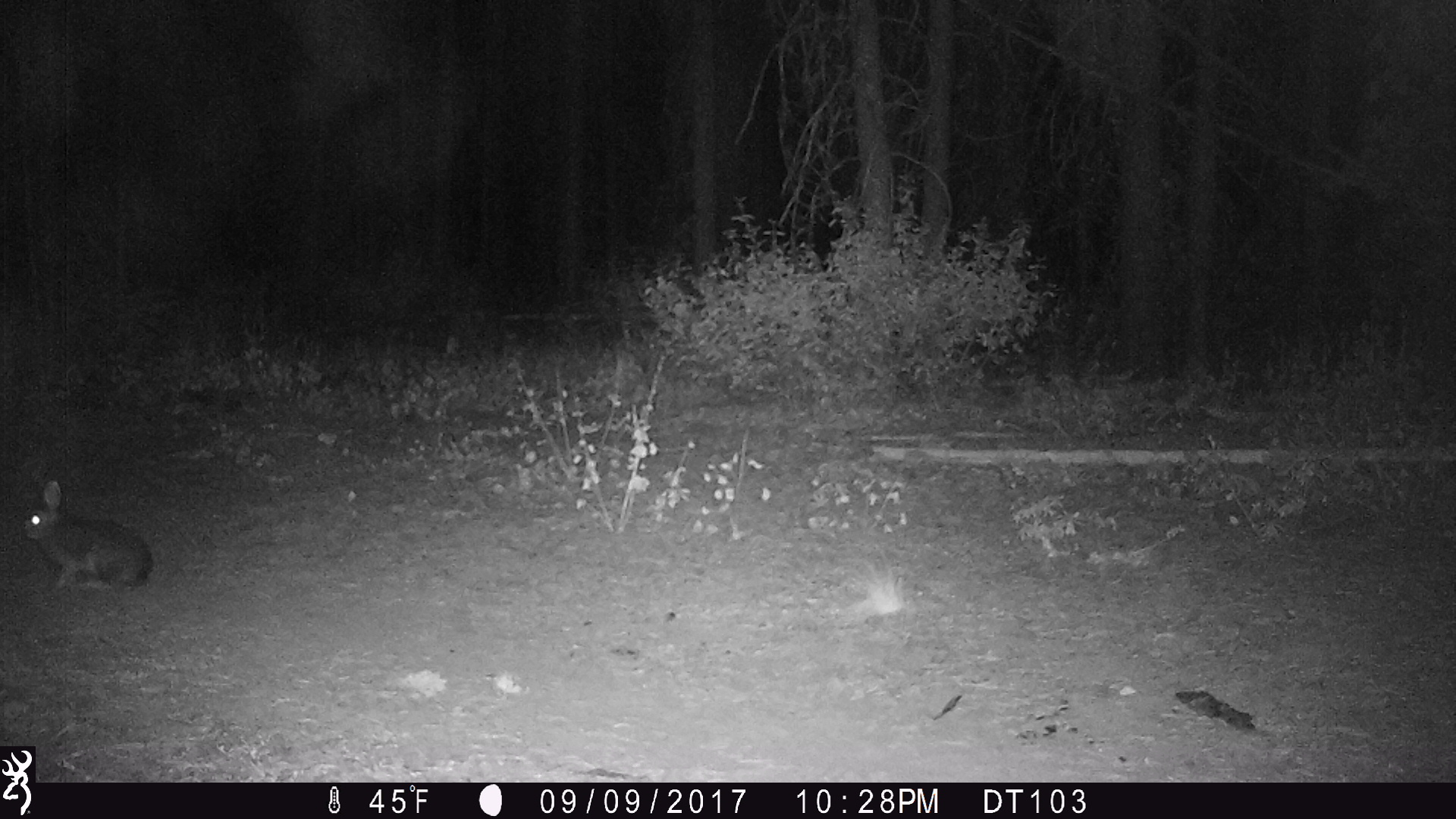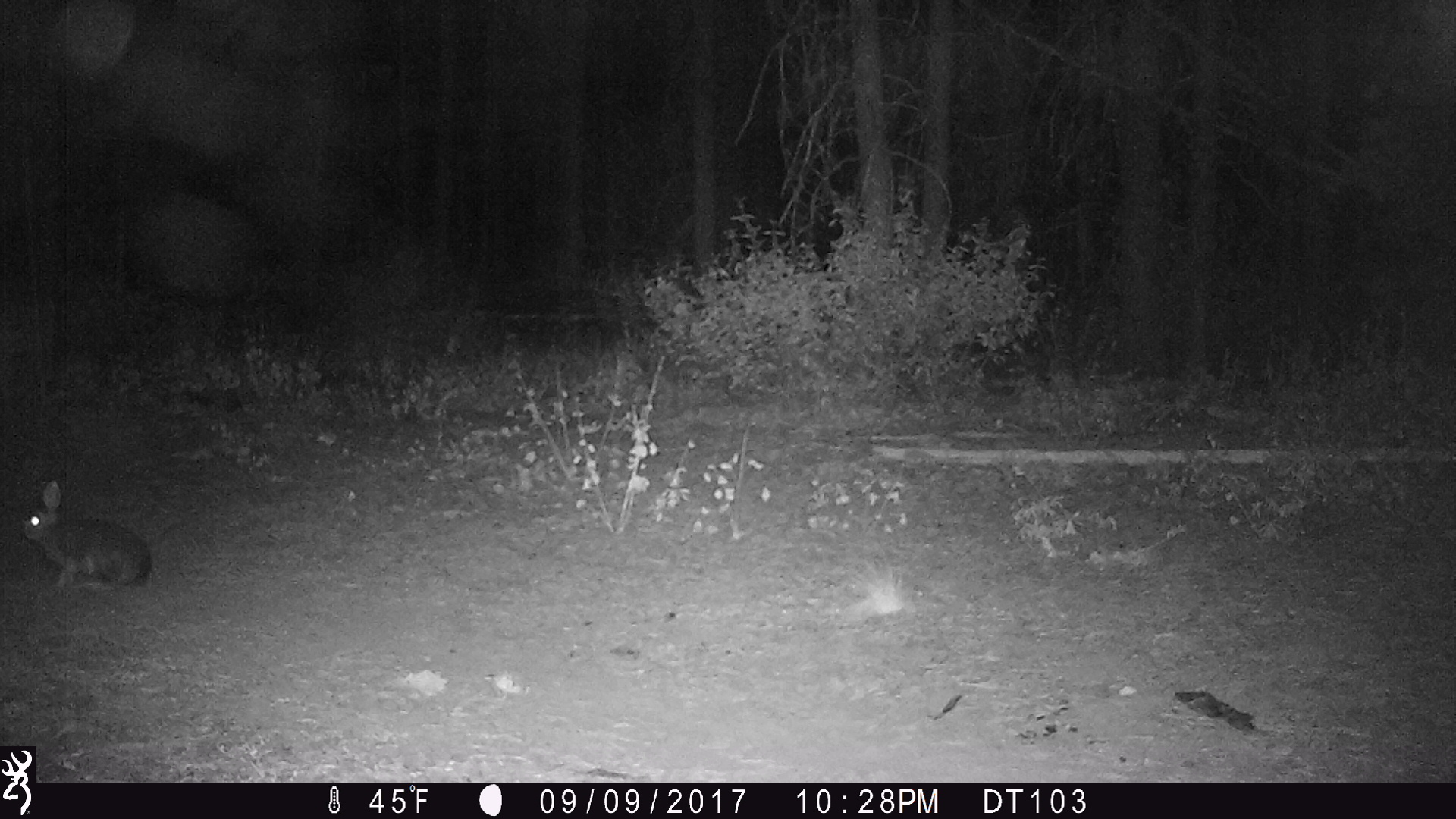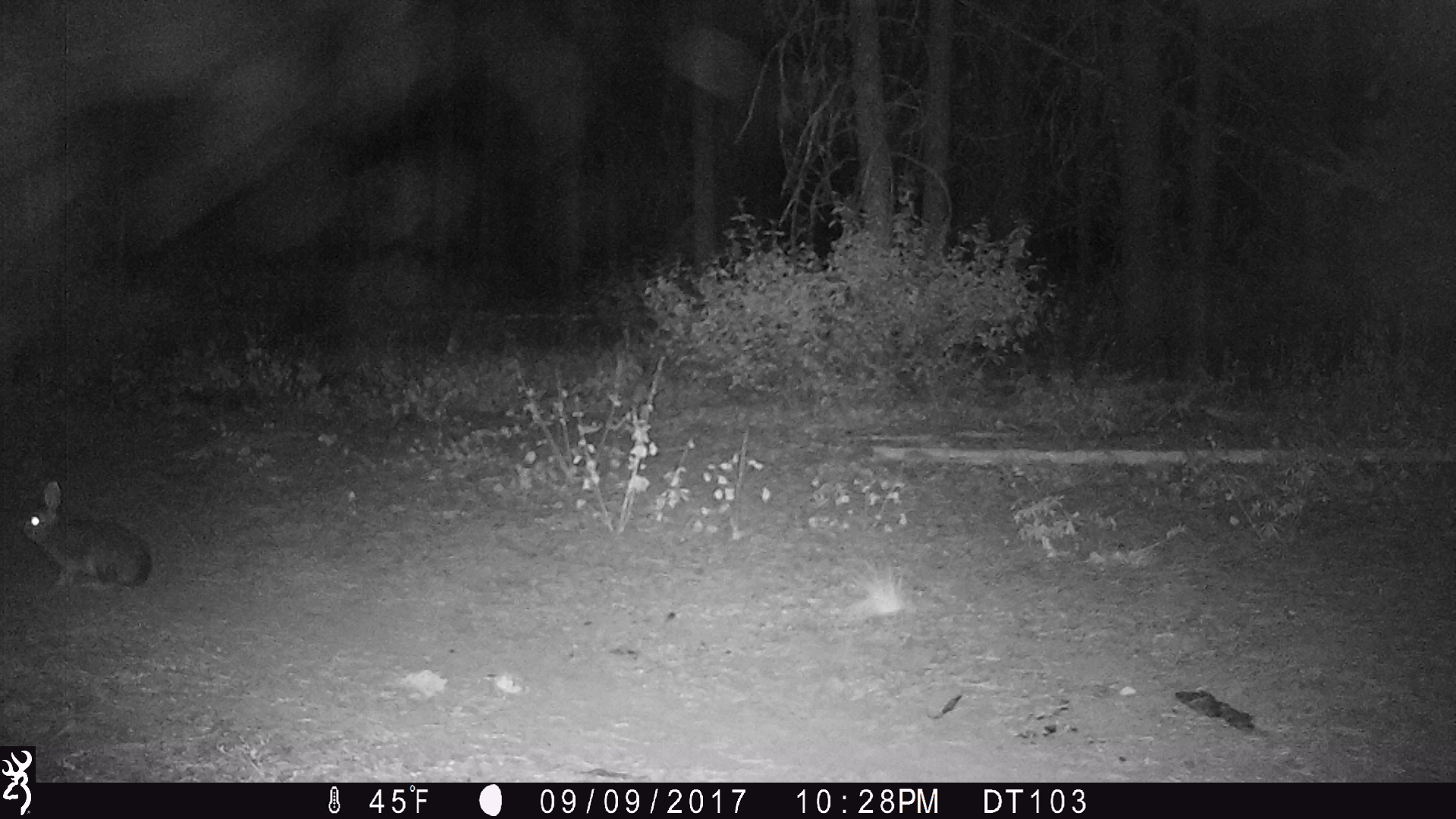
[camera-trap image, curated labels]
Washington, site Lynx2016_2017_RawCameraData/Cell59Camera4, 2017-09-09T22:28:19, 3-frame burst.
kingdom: Animalia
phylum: Chordata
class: Mammalia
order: Lagomorpha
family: Leporidae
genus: Lepus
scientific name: Lepus americanus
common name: snowshoe hare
Lepus americanus (snowshoe hare). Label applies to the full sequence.